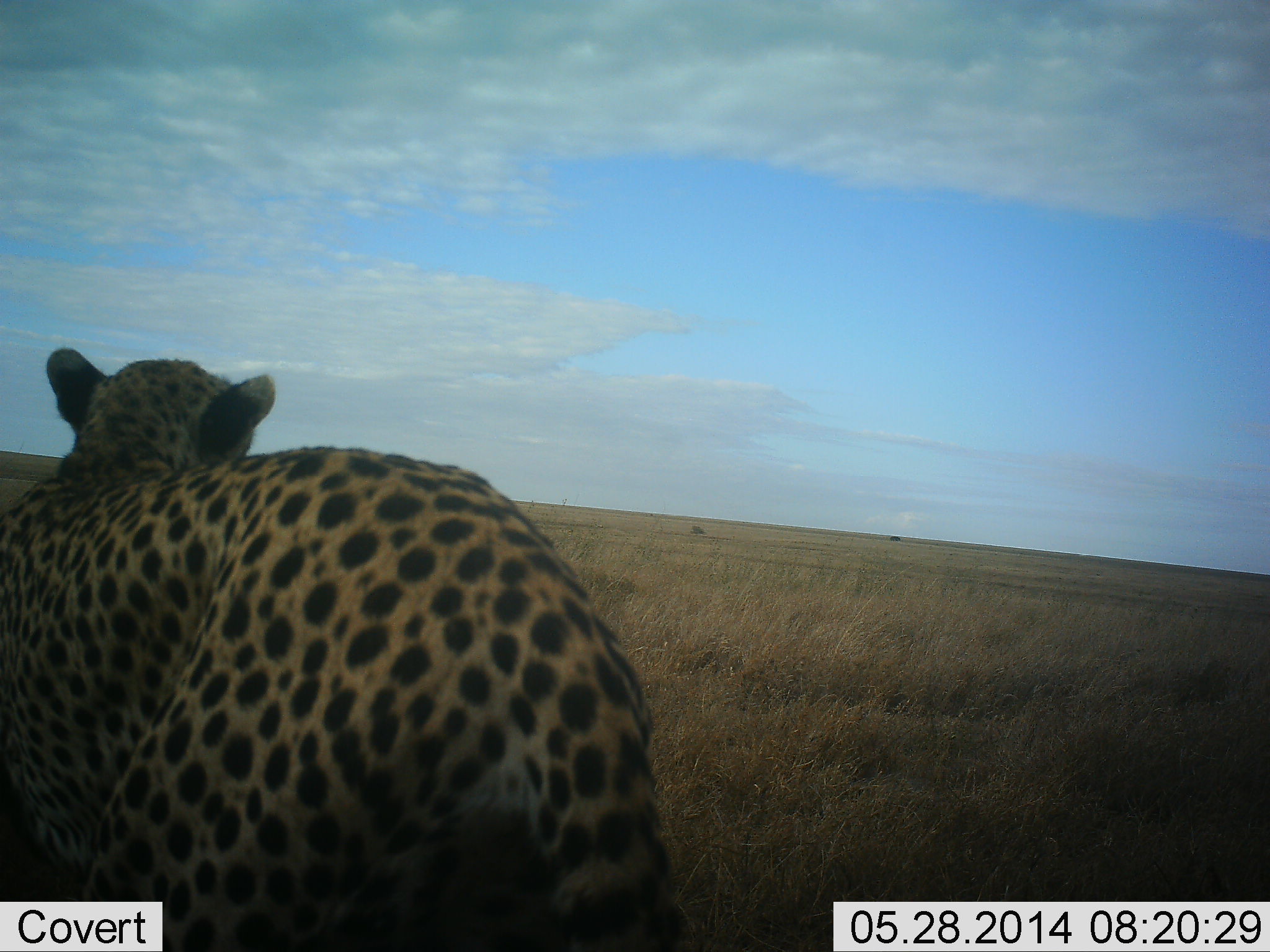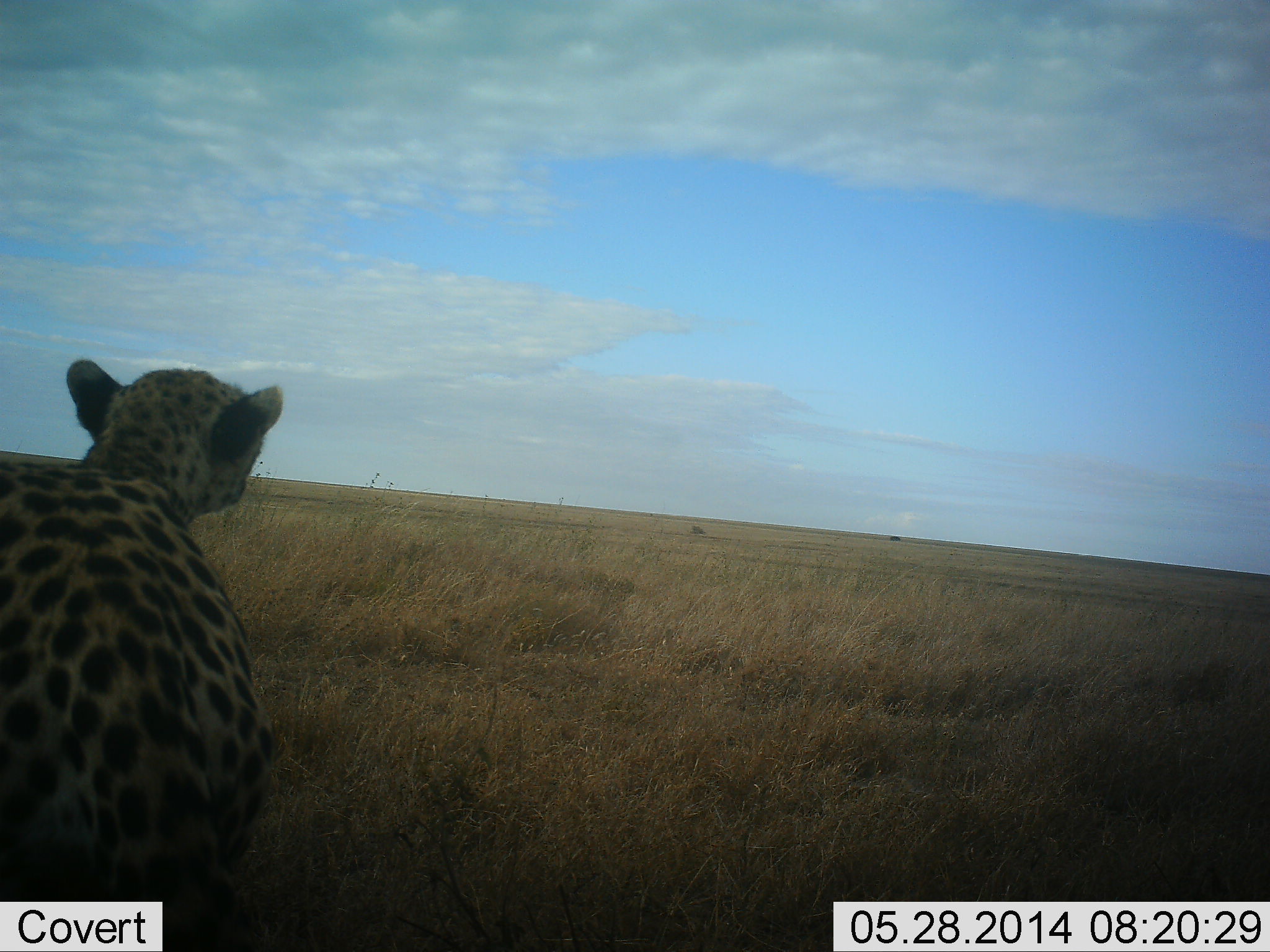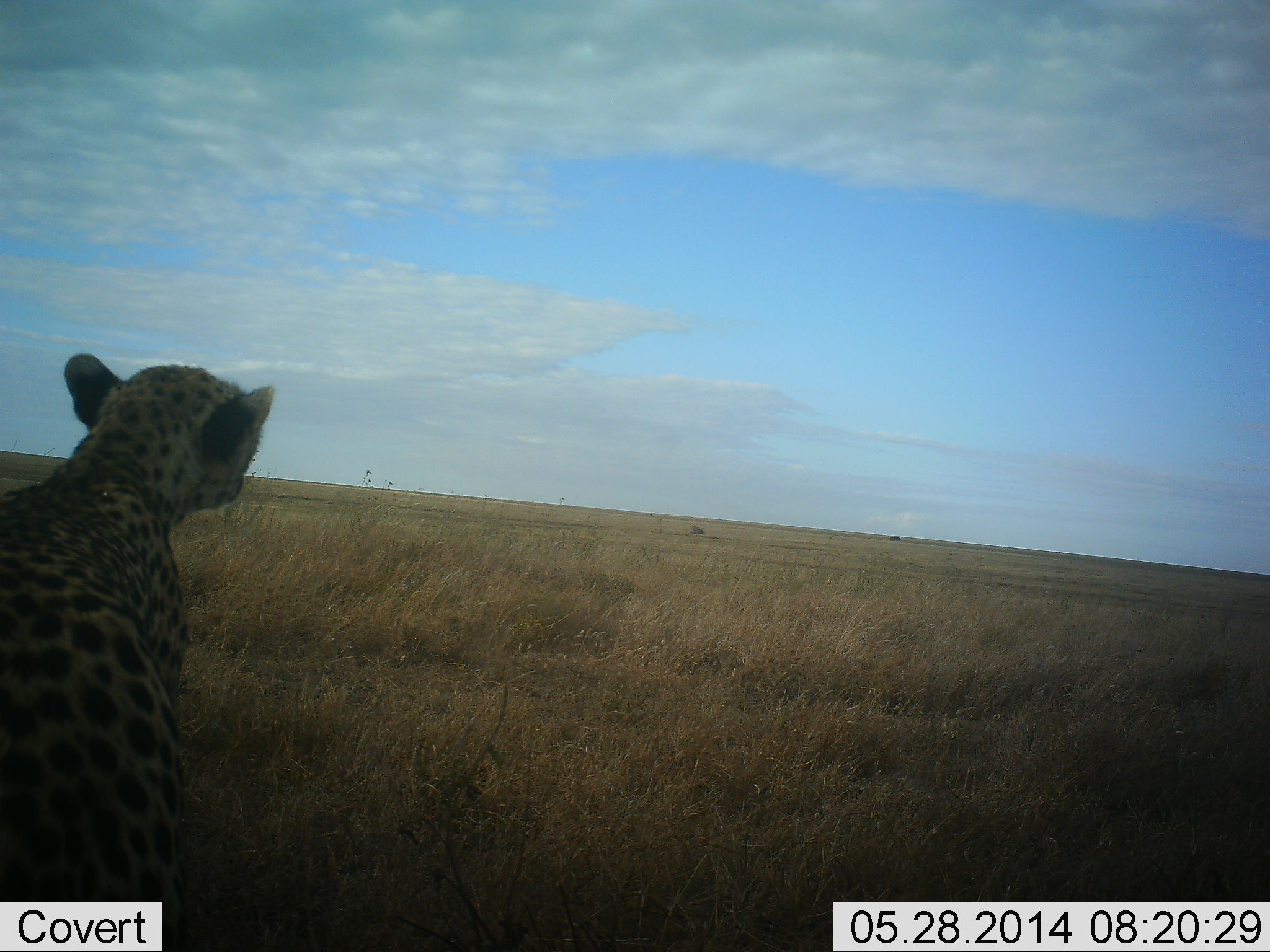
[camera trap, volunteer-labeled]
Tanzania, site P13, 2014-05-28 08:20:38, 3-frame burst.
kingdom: Animalia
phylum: Chordata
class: Mammalia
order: Carnivora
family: Felidae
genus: Acinonyx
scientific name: Acinonyx jubatus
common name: cheetah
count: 1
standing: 64%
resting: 0%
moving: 36%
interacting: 0%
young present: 0%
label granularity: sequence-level